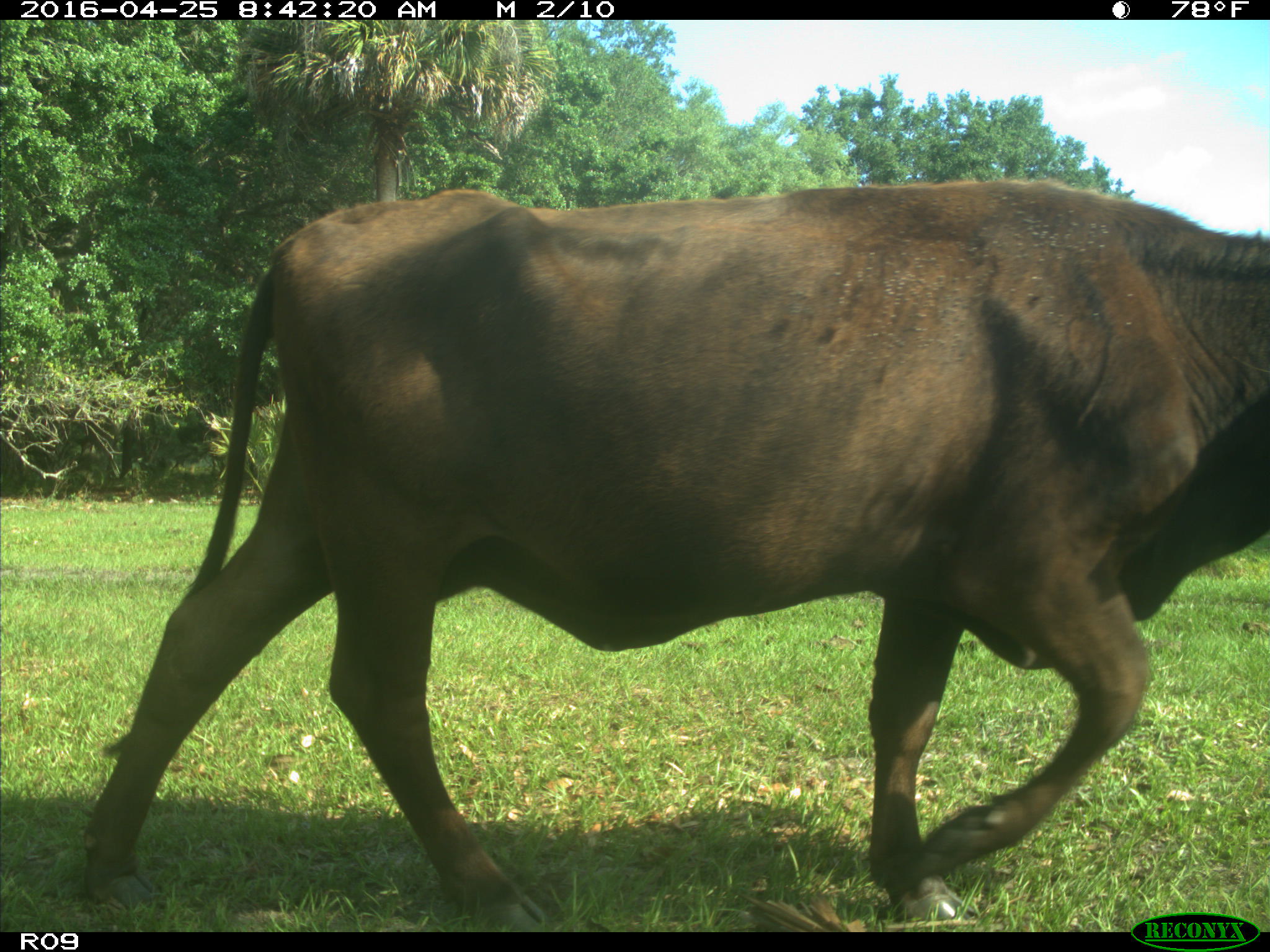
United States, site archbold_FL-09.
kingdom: Animalia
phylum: Chordata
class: Mammalia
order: Artiodactyla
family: Bovidae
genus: Bos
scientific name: Bos taurus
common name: domestic cow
Bos taurus (domestic cow).